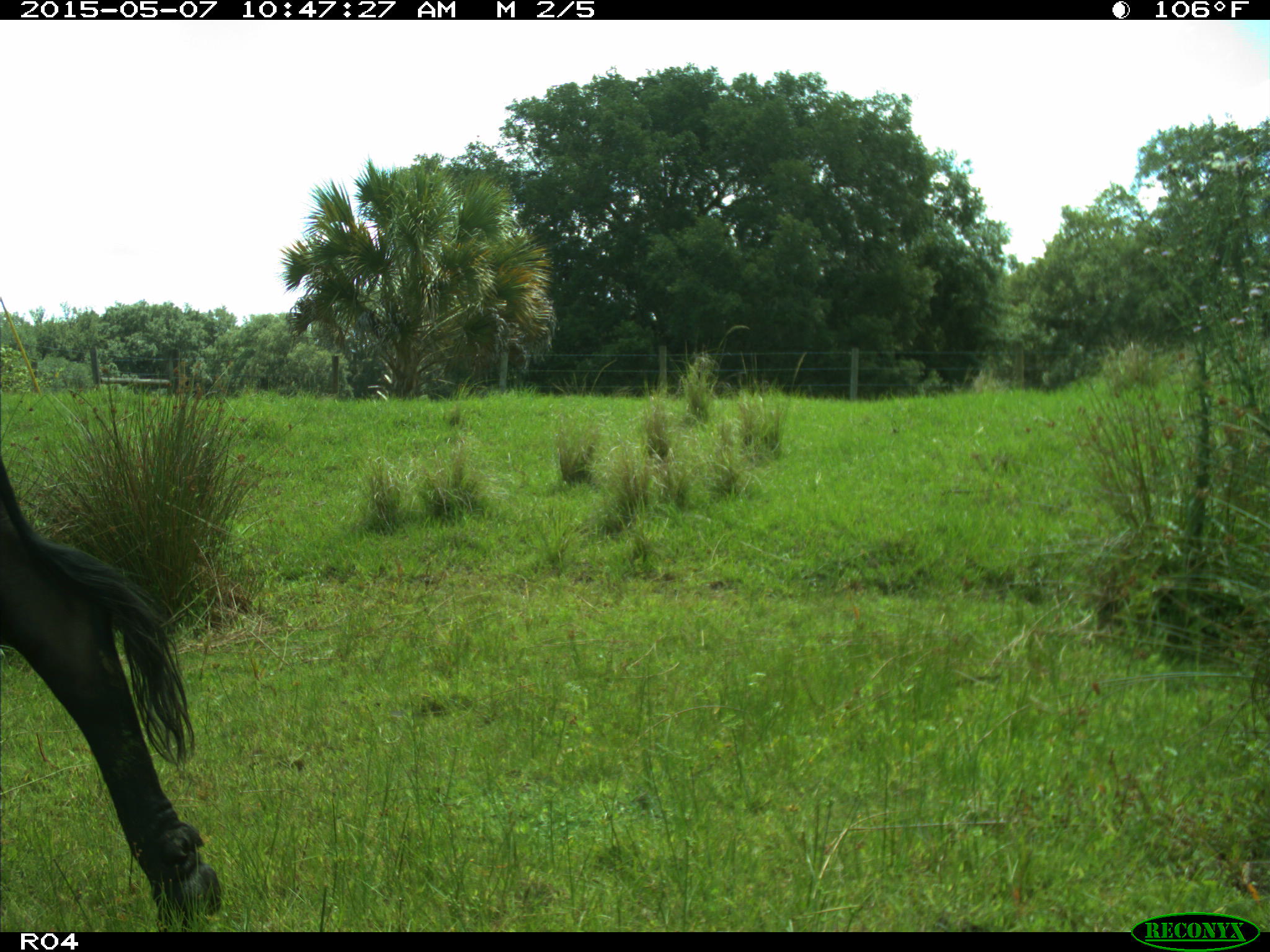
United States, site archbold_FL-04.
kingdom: Animalia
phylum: Chordata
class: Mammalia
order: Artiodactyla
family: Bovidae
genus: Bos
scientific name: Bos taurus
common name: domestic cow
Bos taurus (domestic cow).